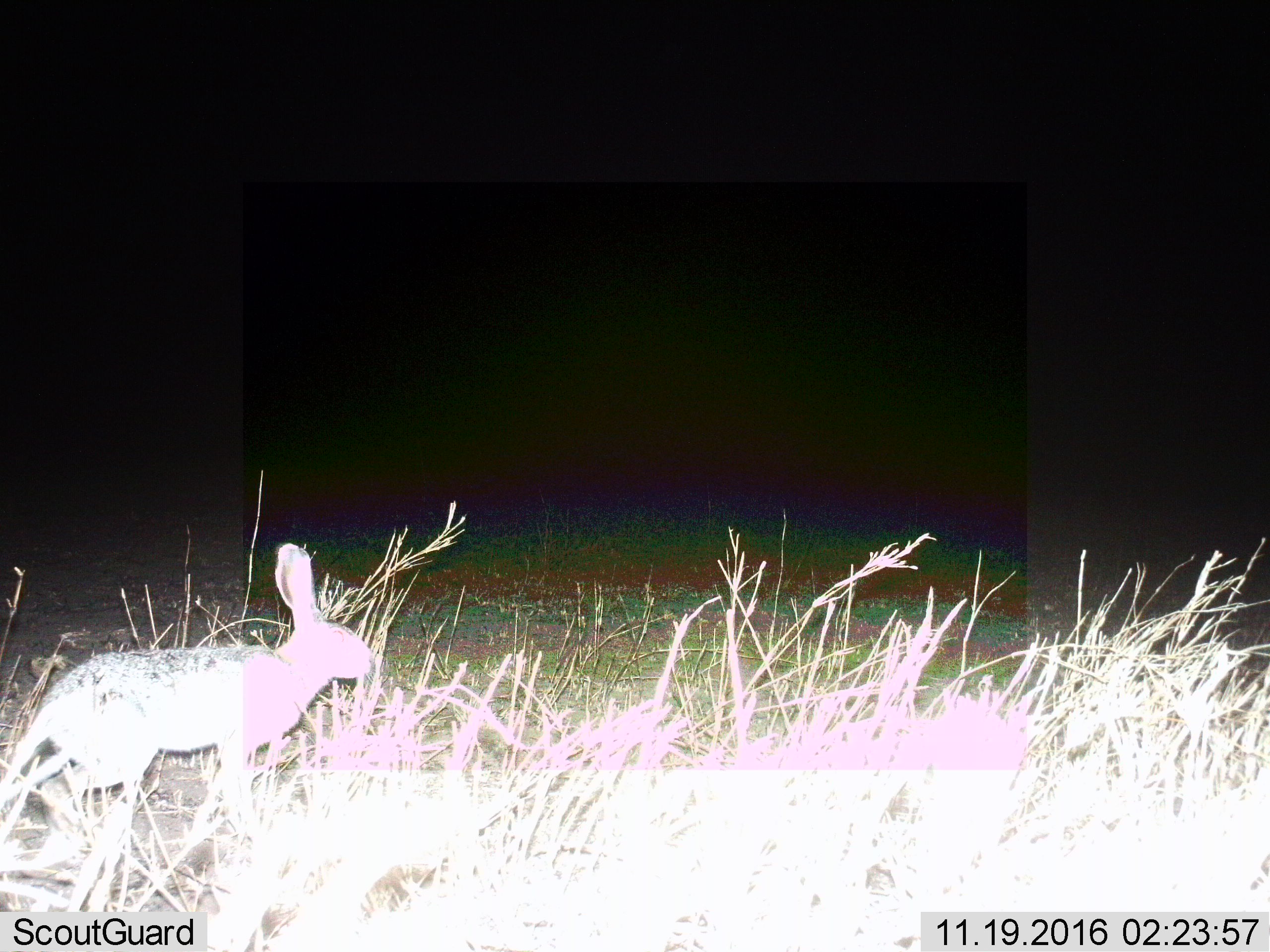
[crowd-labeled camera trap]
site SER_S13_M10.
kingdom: Animalia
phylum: Chordata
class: Mammalia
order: Lagomorpha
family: Leporidae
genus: Lepus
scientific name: Lepus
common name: hare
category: hareunknown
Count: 1.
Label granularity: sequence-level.